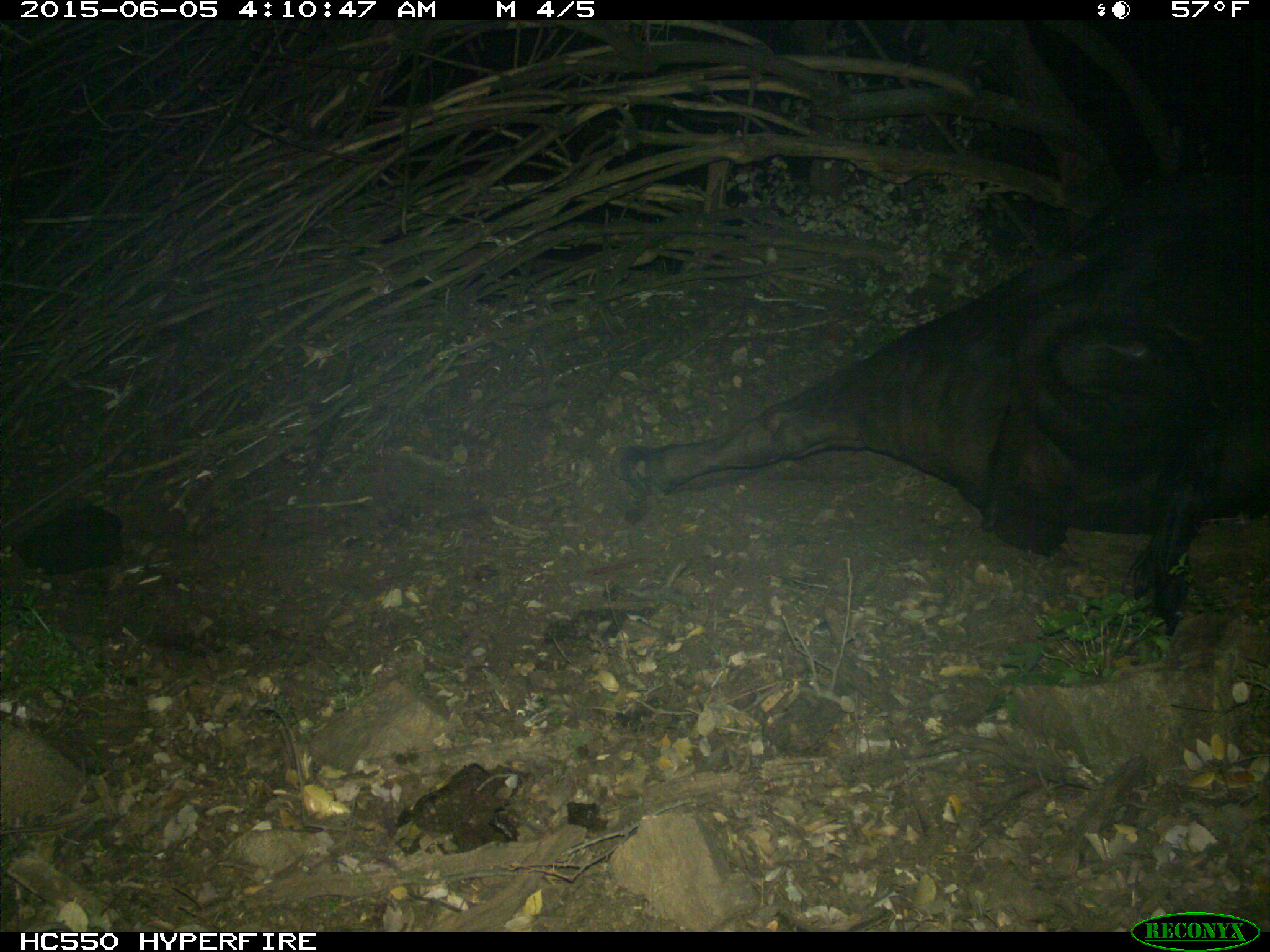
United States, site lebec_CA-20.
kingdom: Animalia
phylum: Chordata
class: Mammalia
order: Artiodactyla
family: Bovidae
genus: Bos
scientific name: Bos taurus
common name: domestic cow